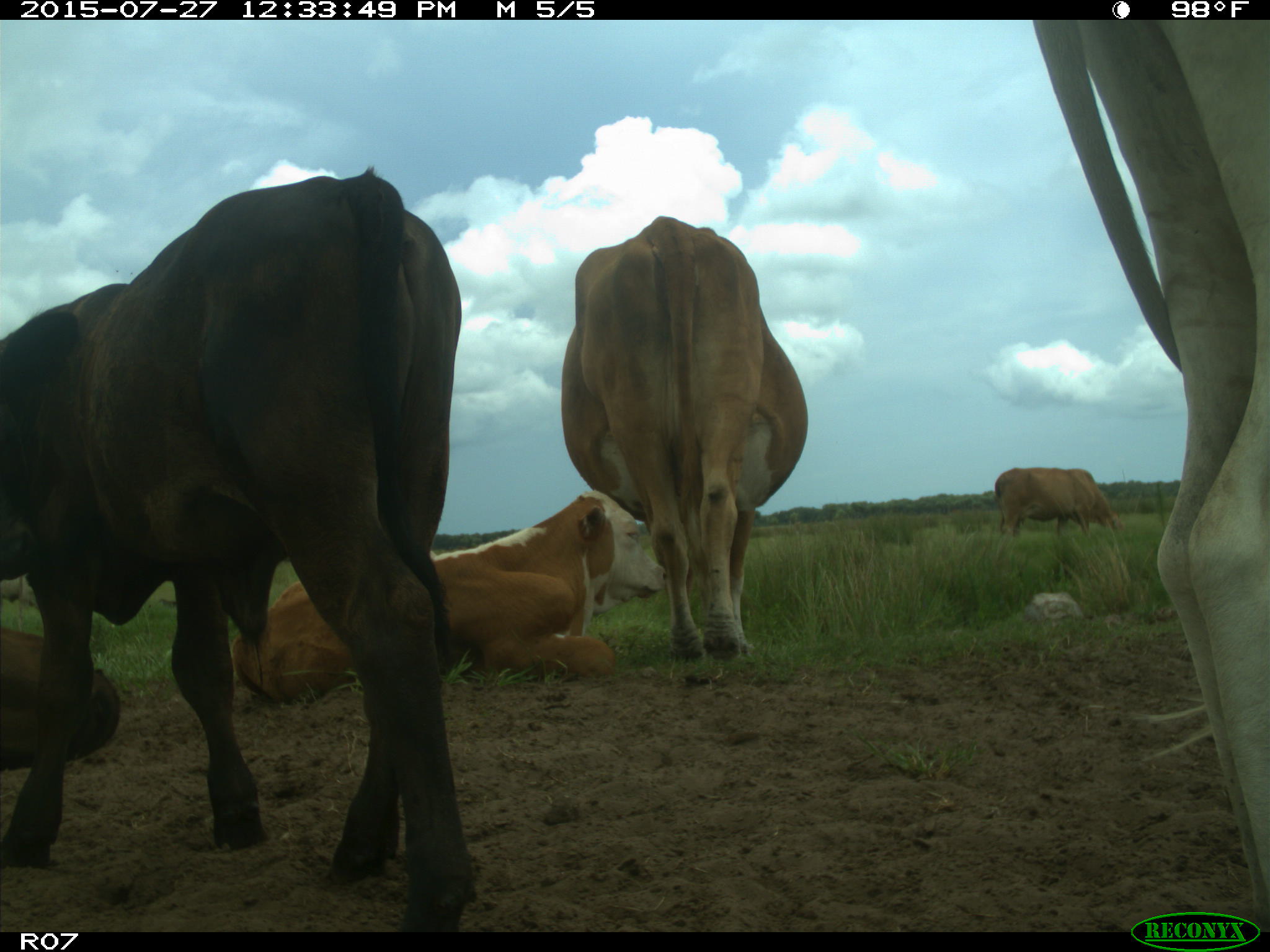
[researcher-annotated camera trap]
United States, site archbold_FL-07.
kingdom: Animalia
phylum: Chordata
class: Mammalia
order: Artiodactyla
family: Bovidae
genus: Bos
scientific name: Bos taurus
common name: domestic cow